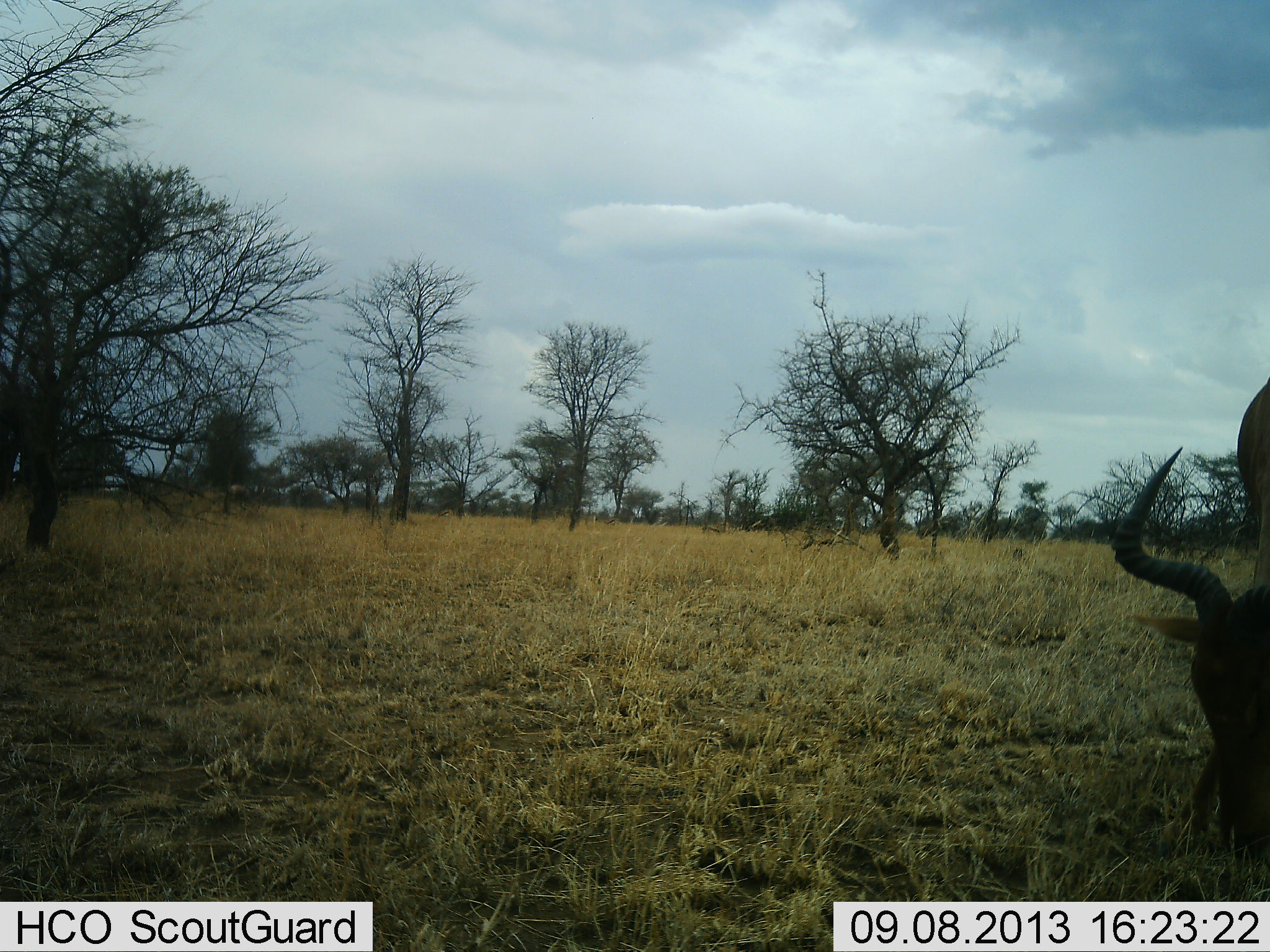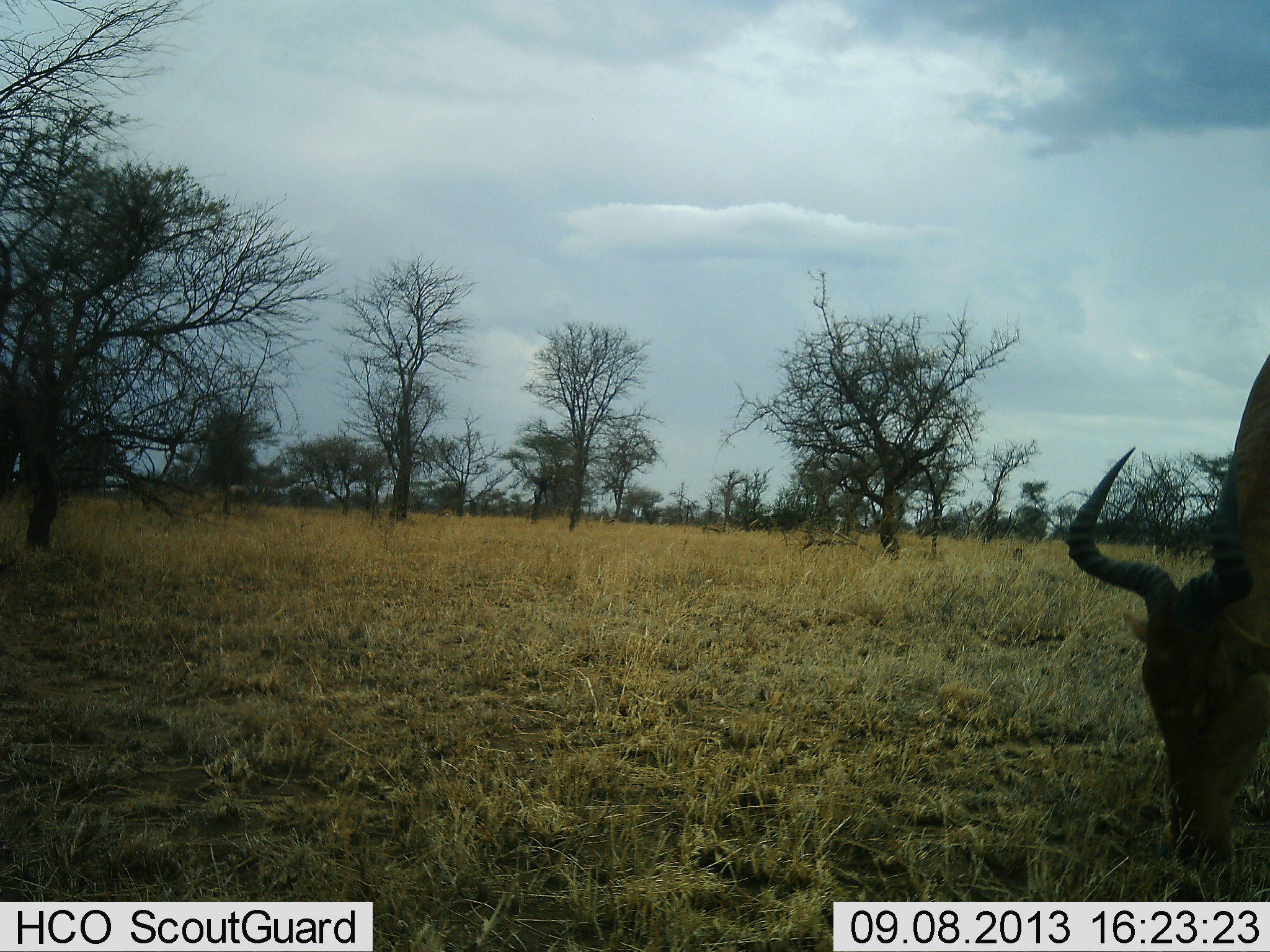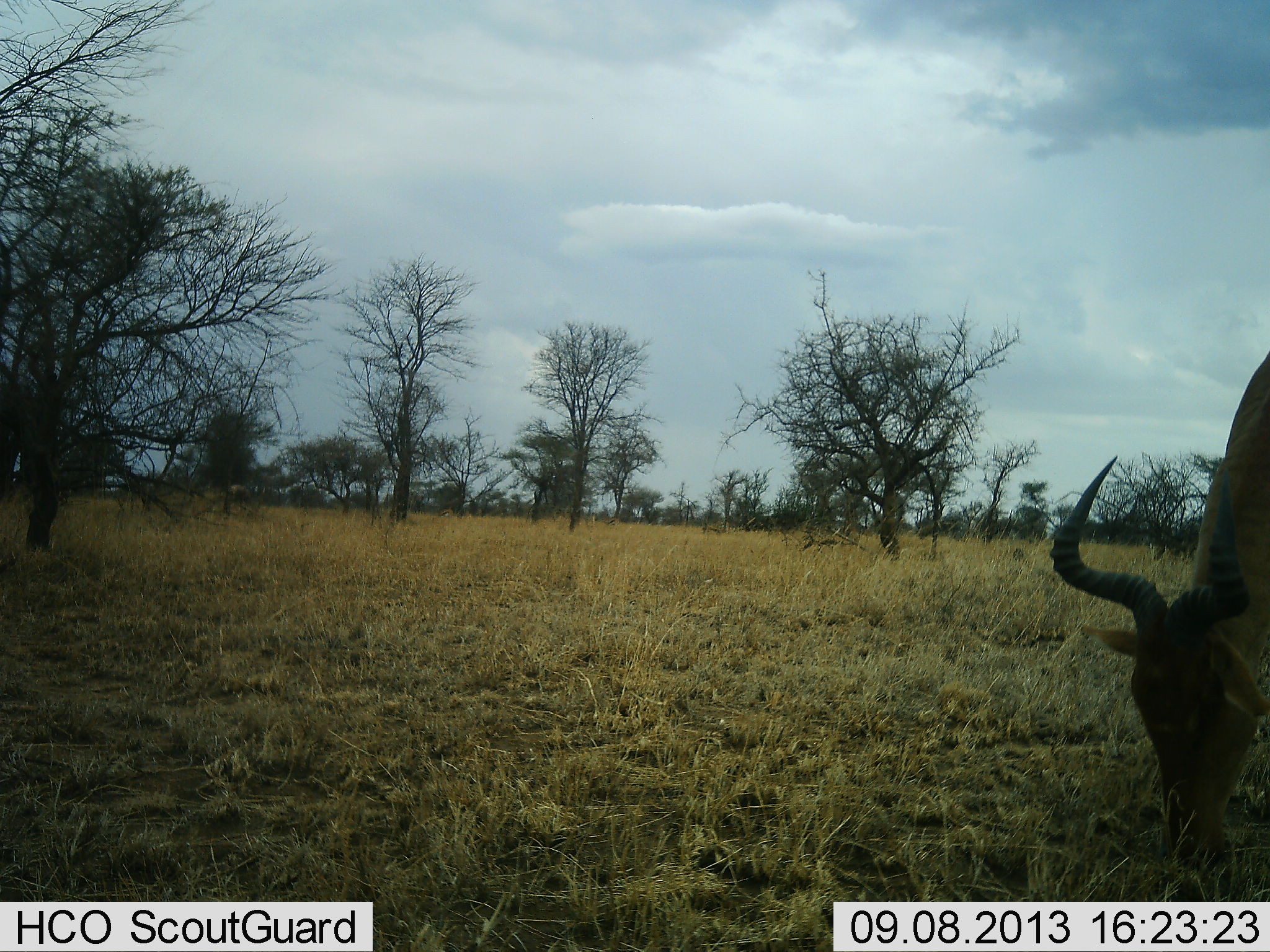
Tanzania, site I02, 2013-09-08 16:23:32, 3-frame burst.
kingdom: Animalia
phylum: Chordata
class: Mammalia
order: Artiodactyla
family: Bovidae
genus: Alcelaphus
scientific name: Alcelaphus buselaphus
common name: hartebeest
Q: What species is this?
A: Hartebeest (Alcelaphus buselaphus).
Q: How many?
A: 1.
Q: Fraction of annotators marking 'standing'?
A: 12%.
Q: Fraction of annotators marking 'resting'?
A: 0%.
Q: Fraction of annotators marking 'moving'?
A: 0%.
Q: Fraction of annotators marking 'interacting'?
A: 0%.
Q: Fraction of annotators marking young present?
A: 0%.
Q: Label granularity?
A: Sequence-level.